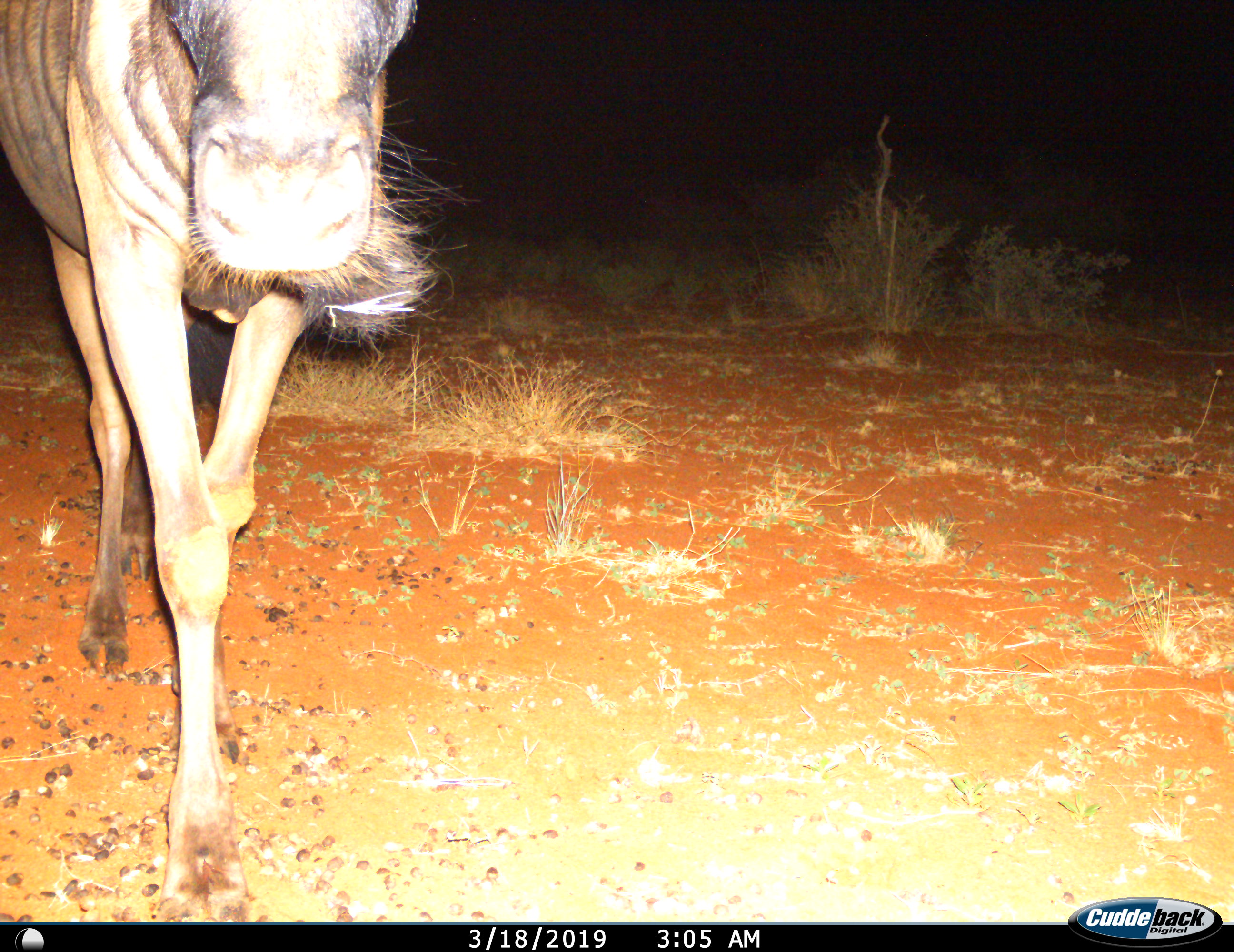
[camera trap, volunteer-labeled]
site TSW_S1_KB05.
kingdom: Animalia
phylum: Chordata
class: Mammalia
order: Artiodactyla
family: Bovidae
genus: Connochaetes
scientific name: Connochaetes taurinus taurinus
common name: blue wildebeest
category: wildebeestblue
Wildebeestblue (blue wildebeest) (Connochaetes taurinus taurinus), count 1. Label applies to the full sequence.